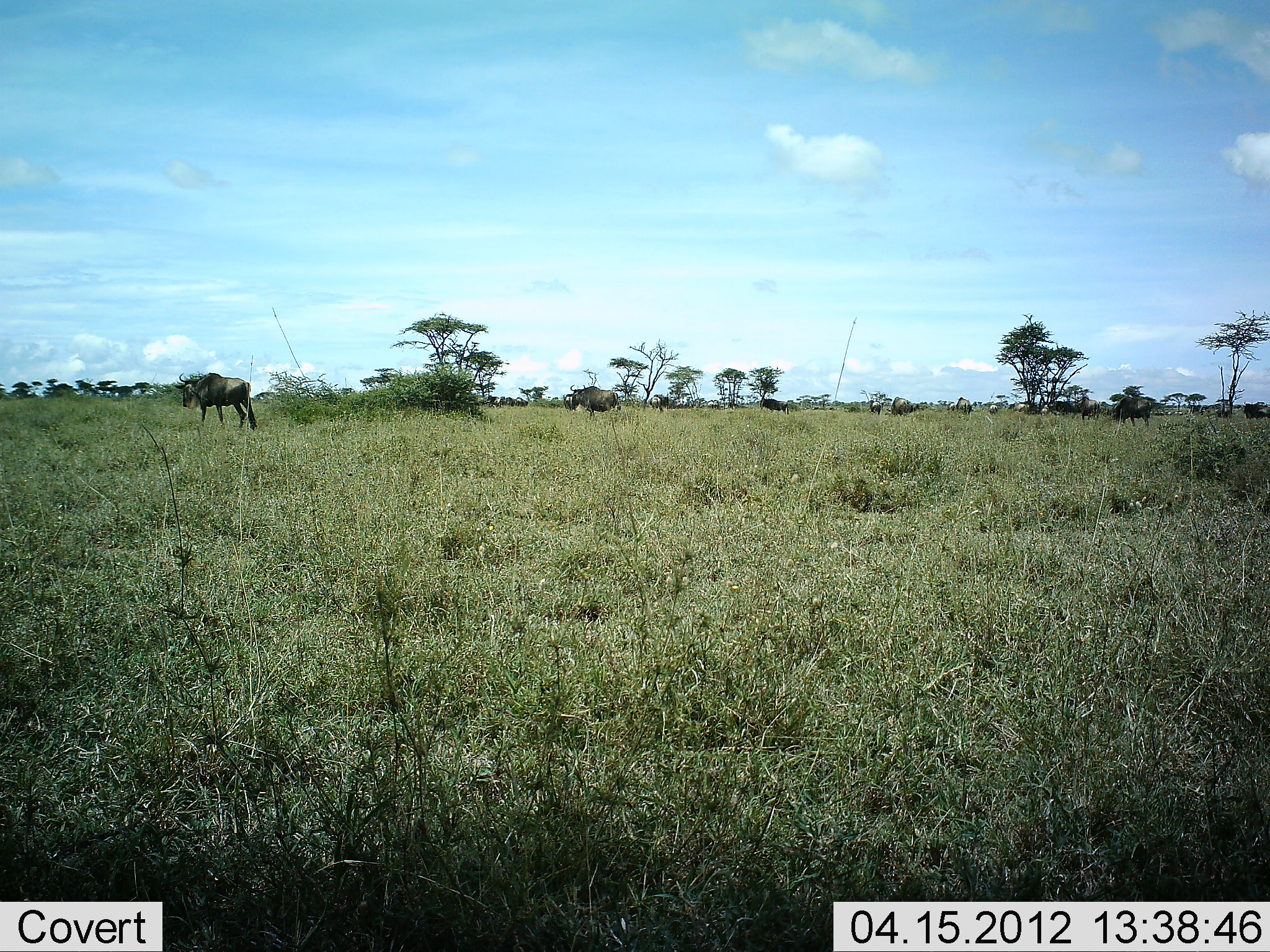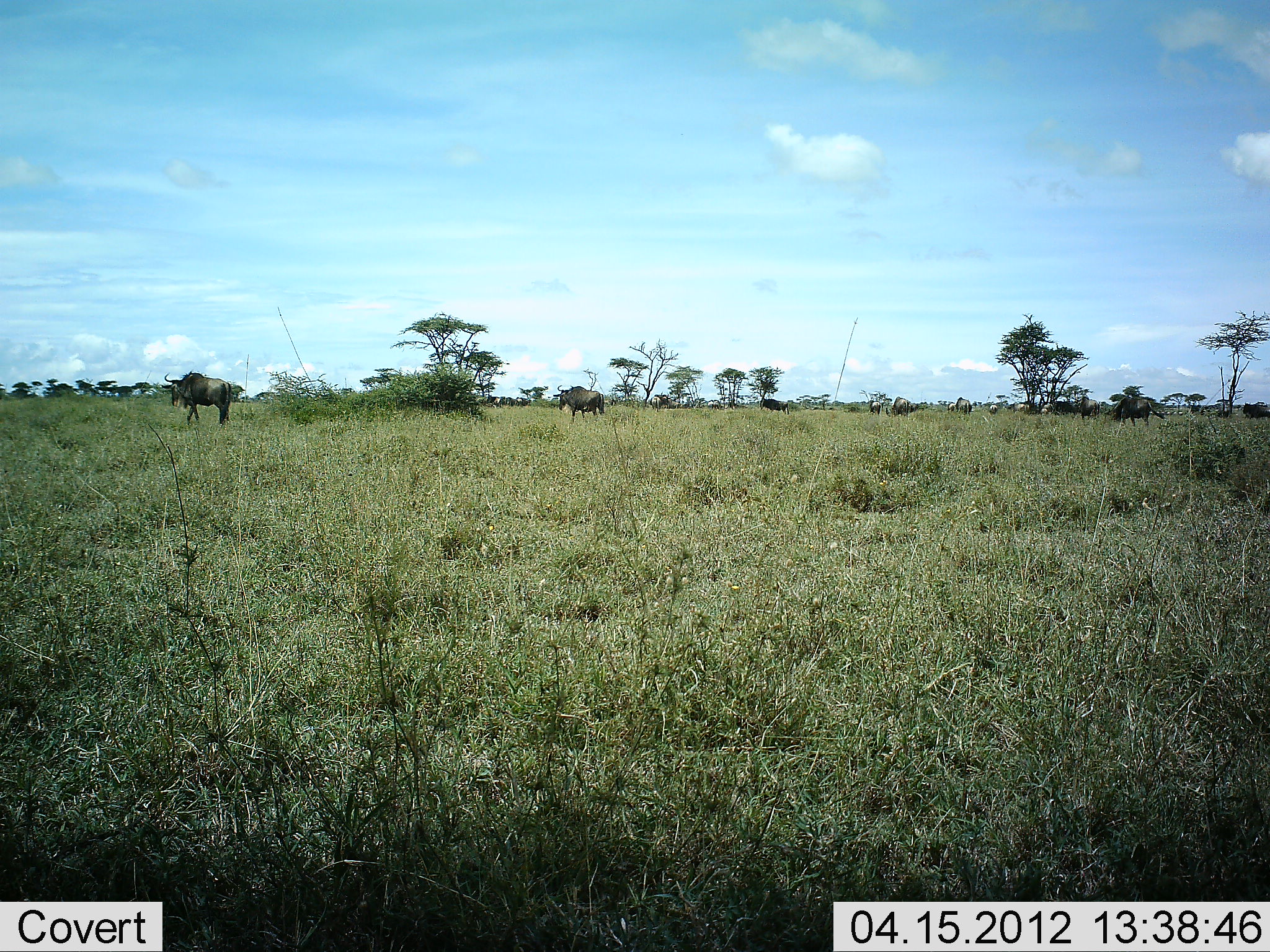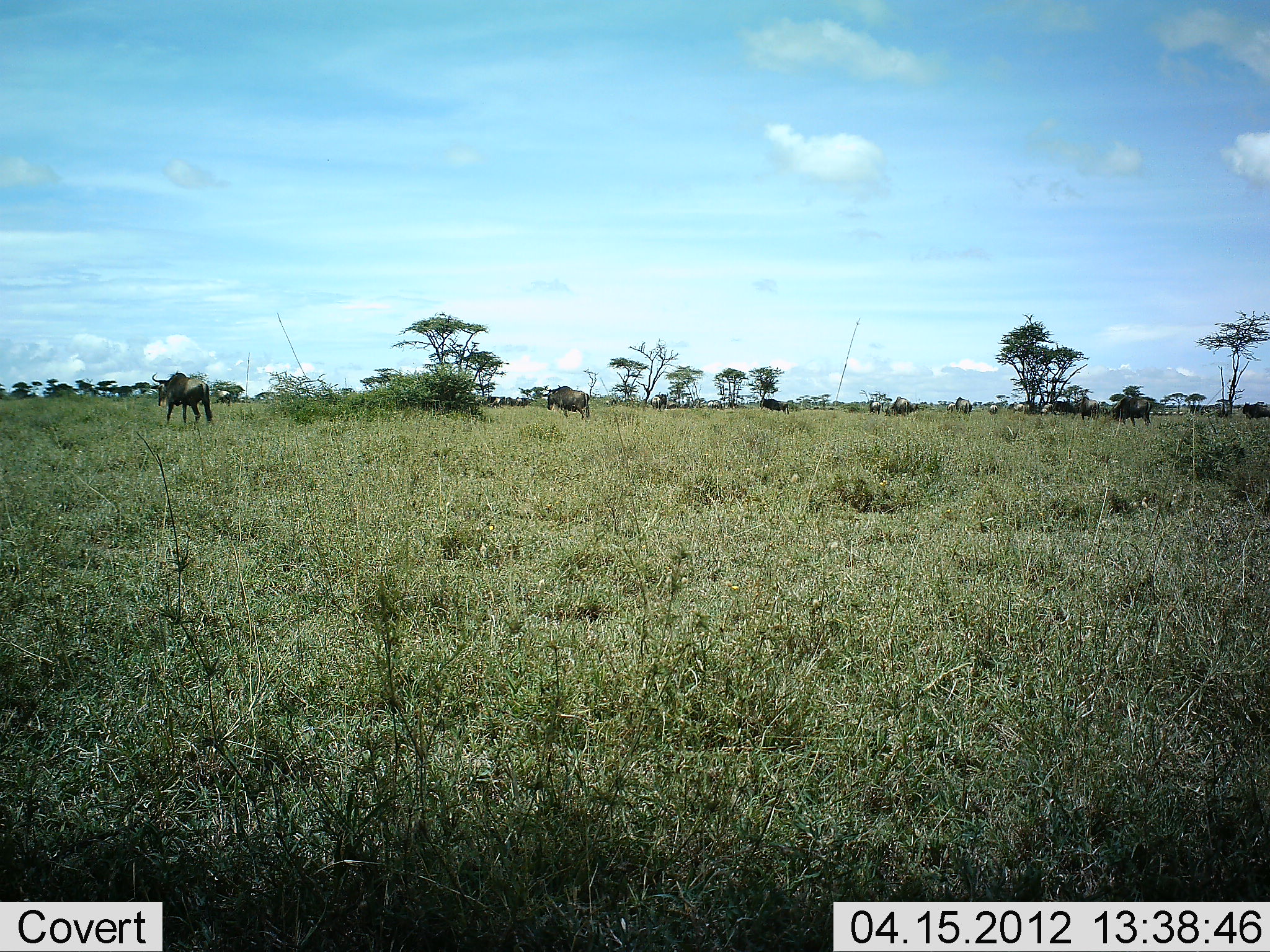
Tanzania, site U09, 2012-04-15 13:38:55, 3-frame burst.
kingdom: Animalia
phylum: Chordata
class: Mammalia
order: Artiodactyla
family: Bovidae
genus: Connochaetes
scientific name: Connochaetes taurinus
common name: blue wildebeest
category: wildebeest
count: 7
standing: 26%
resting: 0%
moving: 89%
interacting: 0%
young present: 0%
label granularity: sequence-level